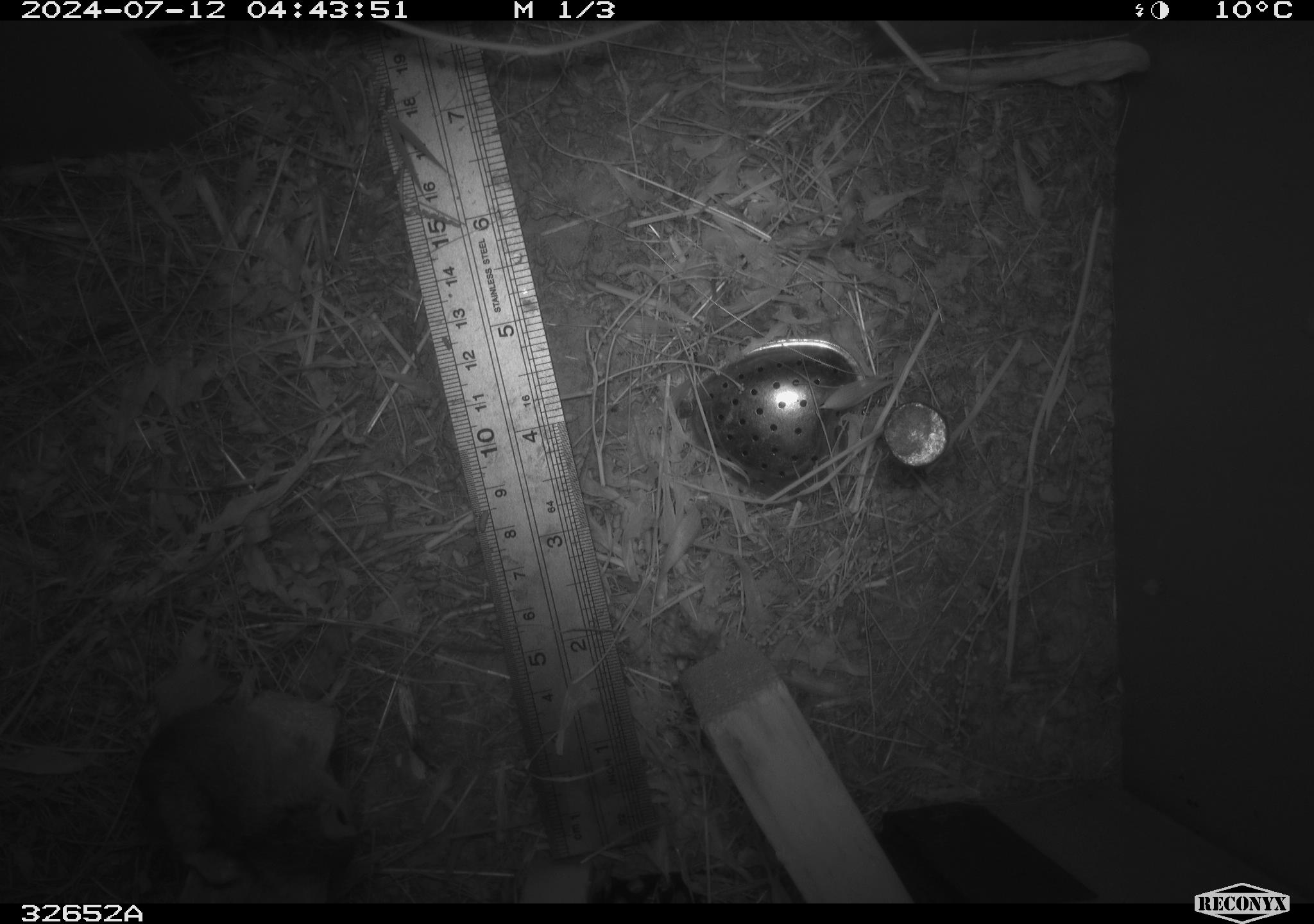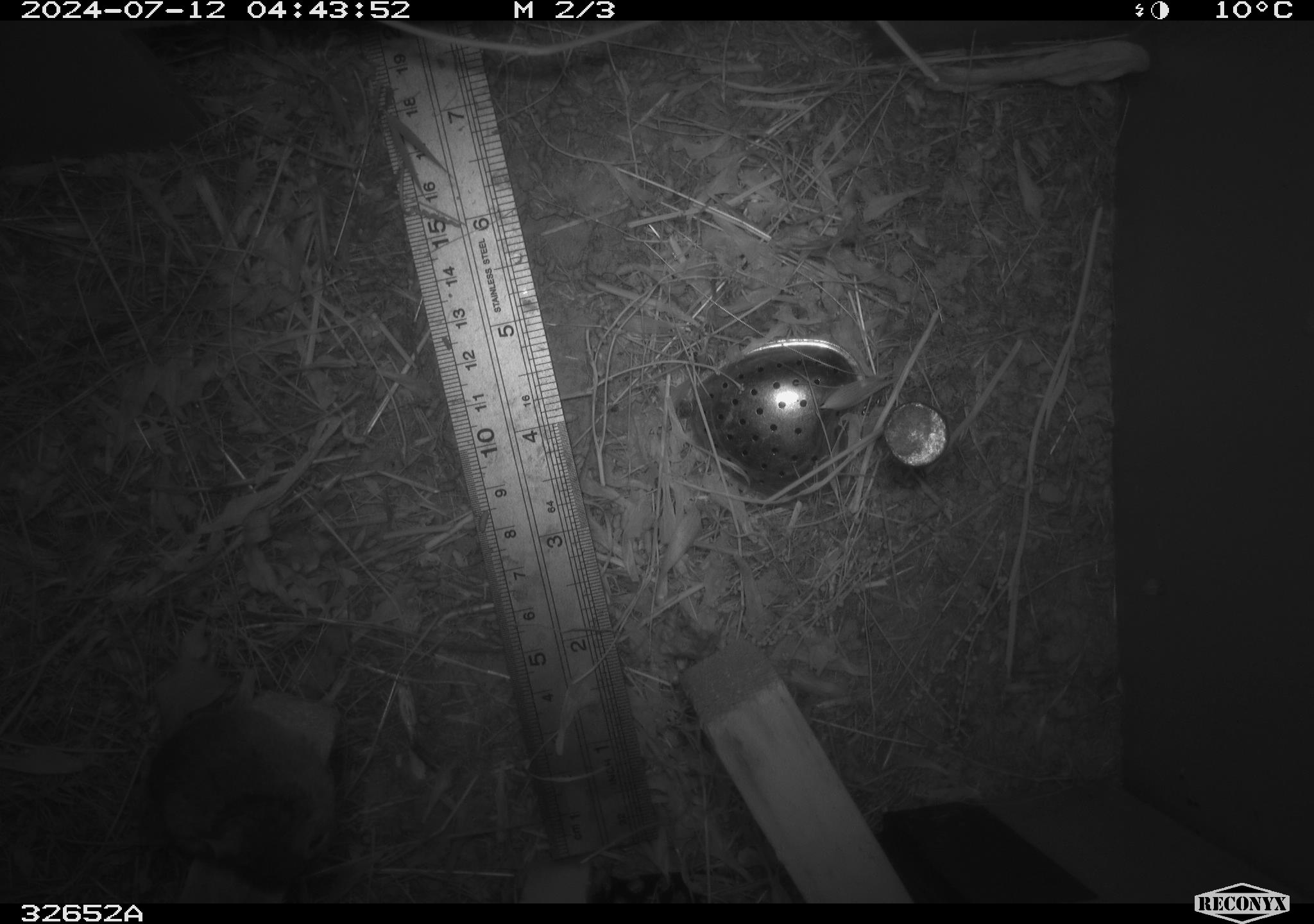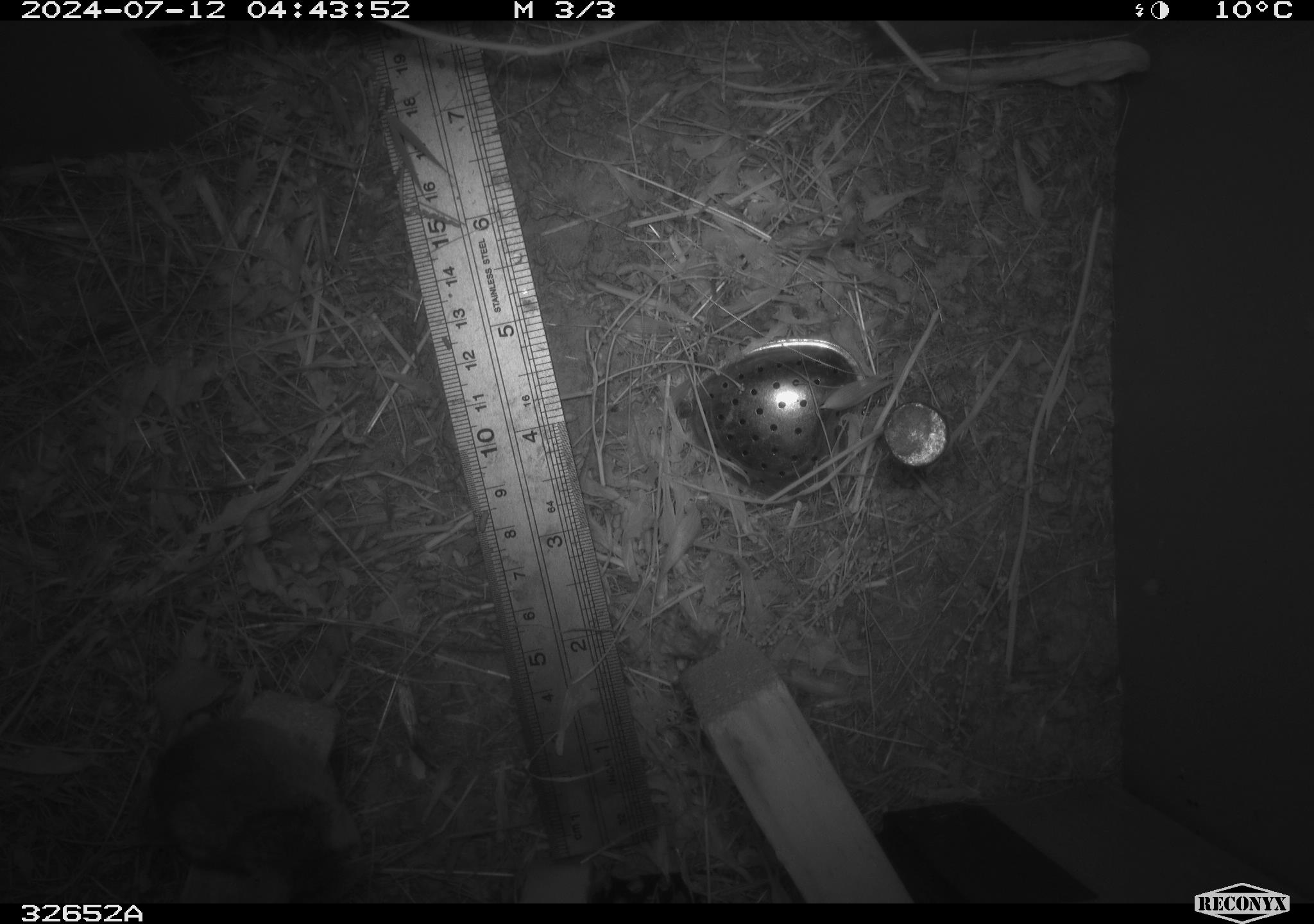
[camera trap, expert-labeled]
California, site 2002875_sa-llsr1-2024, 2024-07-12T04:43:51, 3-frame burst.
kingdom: Animalia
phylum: Chordata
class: Mammalia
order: Rodentia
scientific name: Rodentia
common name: mouse species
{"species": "mouse species (Rodentia)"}